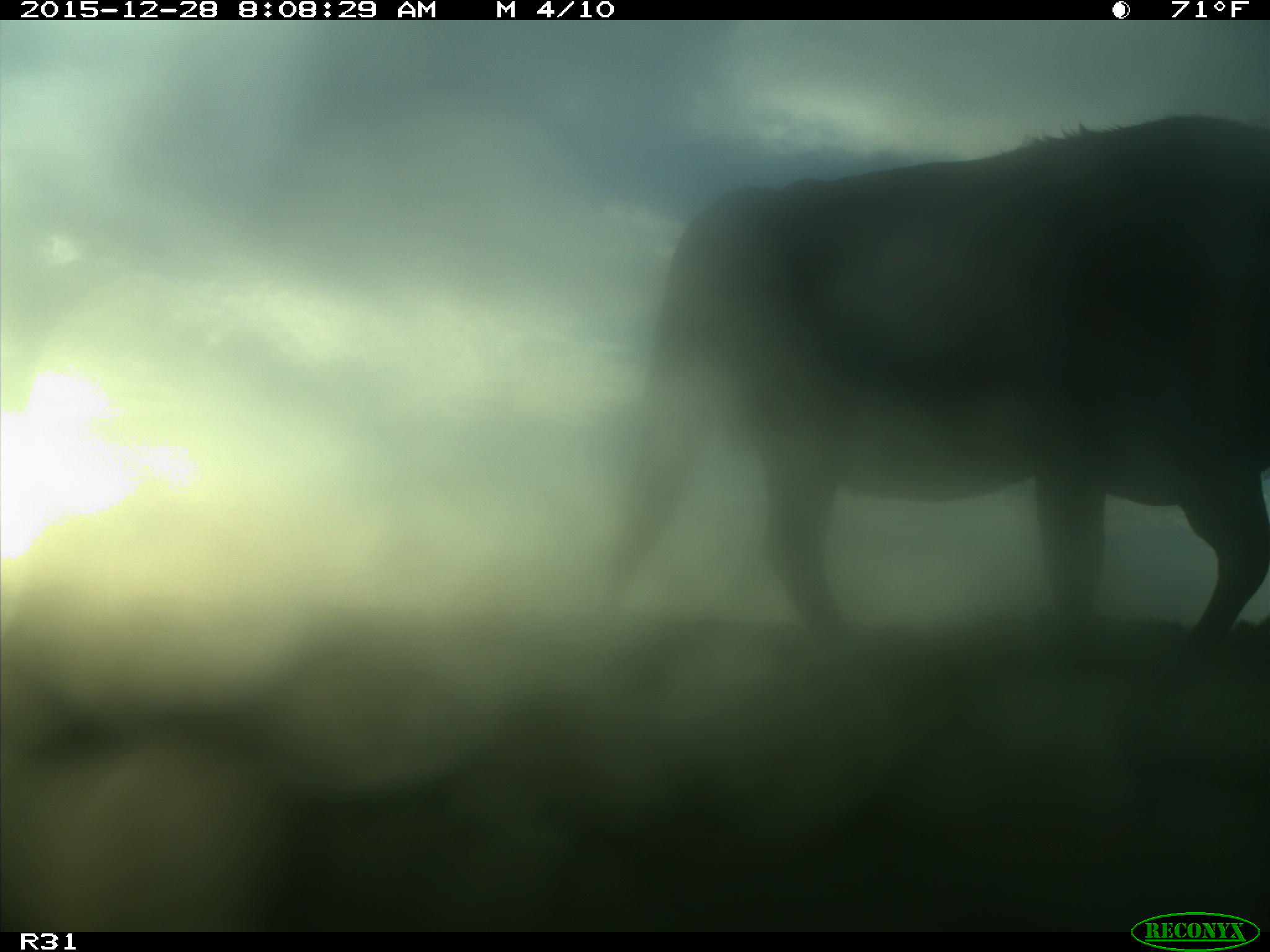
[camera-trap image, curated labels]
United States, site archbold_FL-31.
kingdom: Animalia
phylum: Chordata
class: Mammalia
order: Artiodactyla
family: Bovidae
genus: Bos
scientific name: Bos taurus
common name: domestic cow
Bos taurus (domestic cow).